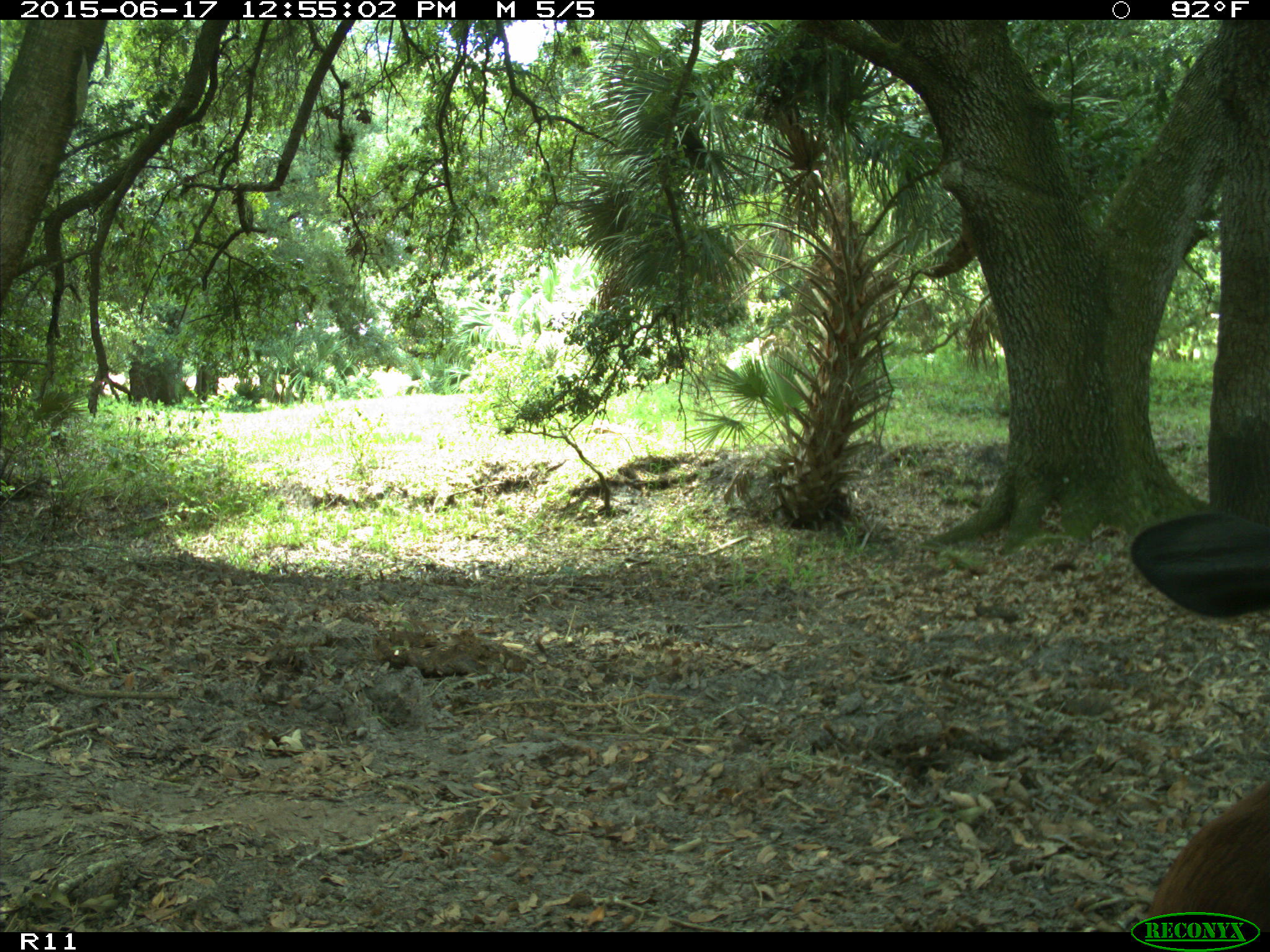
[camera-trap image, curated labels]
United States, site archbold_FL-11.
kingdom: Animalia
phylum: Chordata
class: Mammalia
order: Artiodactyla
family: Bovidae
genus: Bos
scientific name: Bos taurus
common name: domestic cow